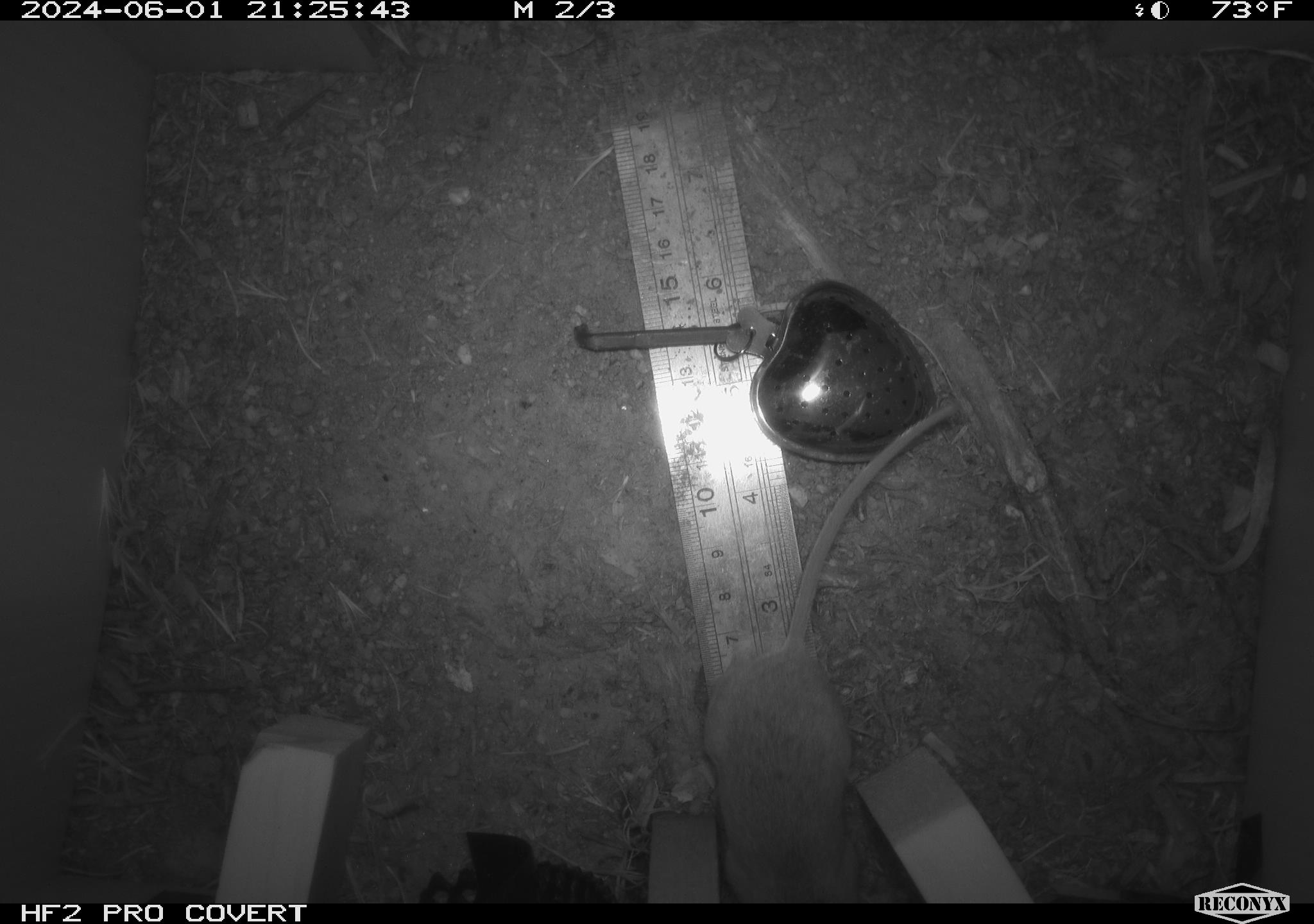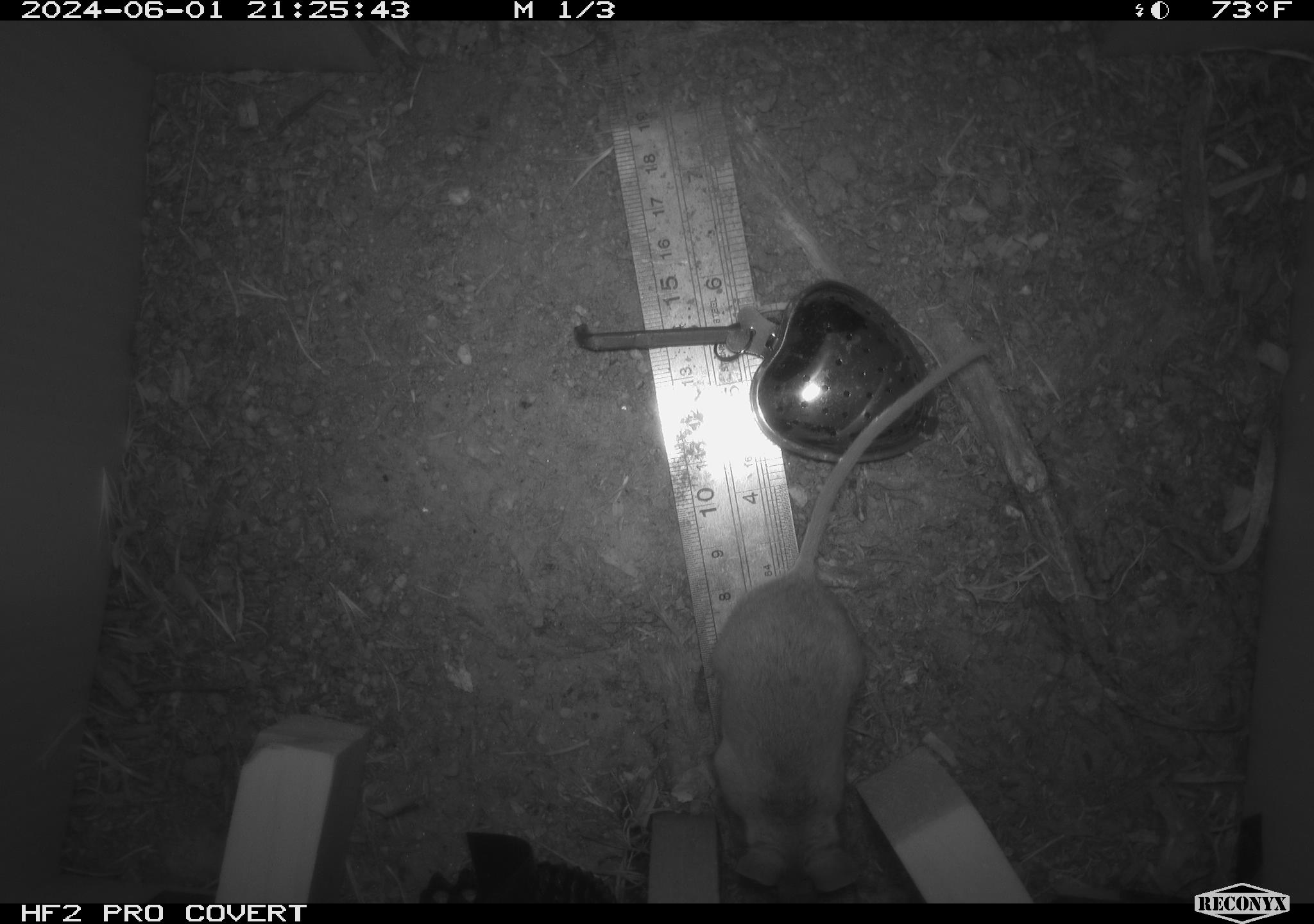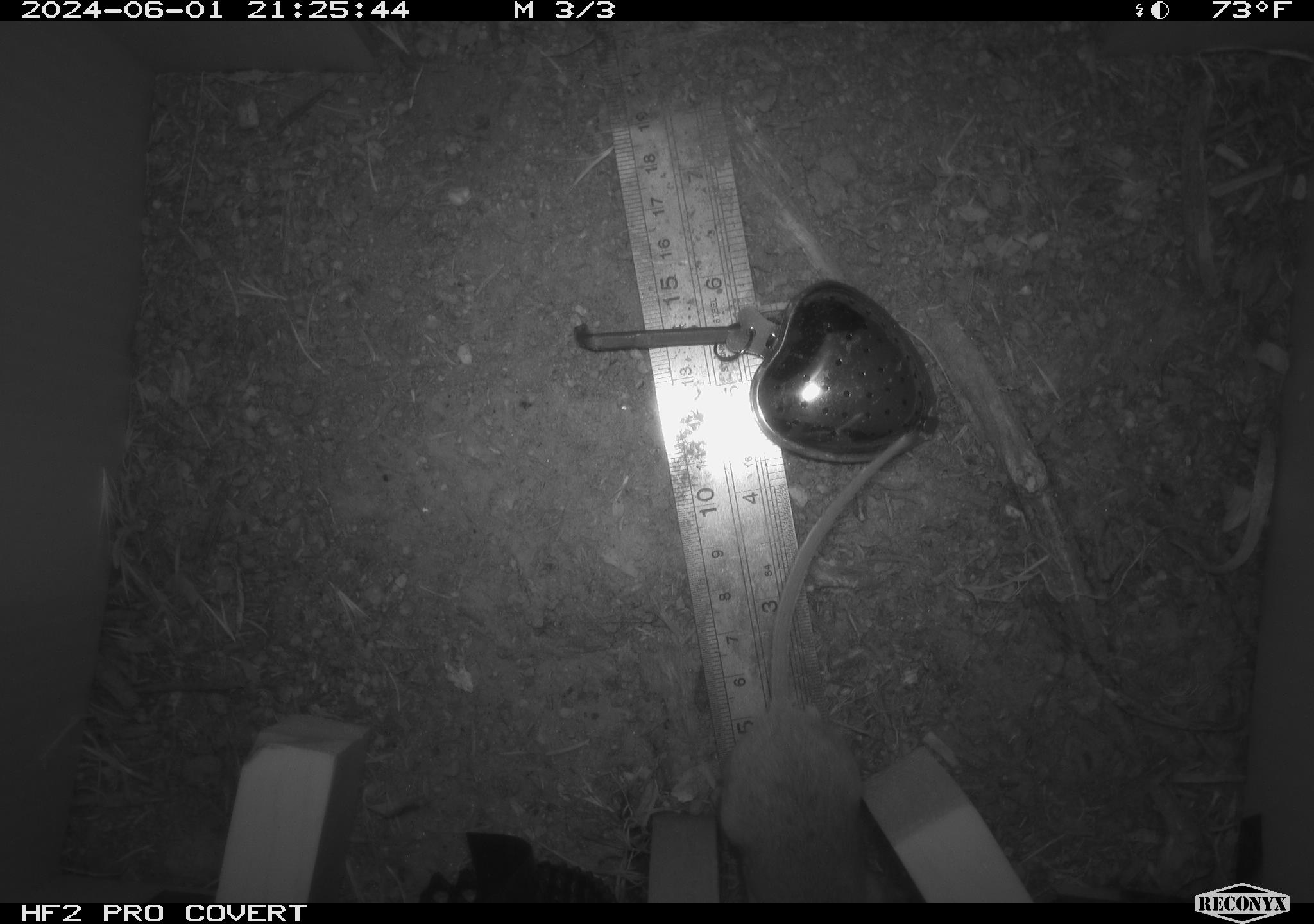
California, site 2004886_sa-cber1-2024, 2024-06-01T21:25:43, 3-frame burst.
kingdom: Animalia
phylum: Chordata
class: Mammalia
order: Rodentia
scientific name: Rodentia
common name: mouse species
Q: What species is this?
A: Mouse species (Rodentia).